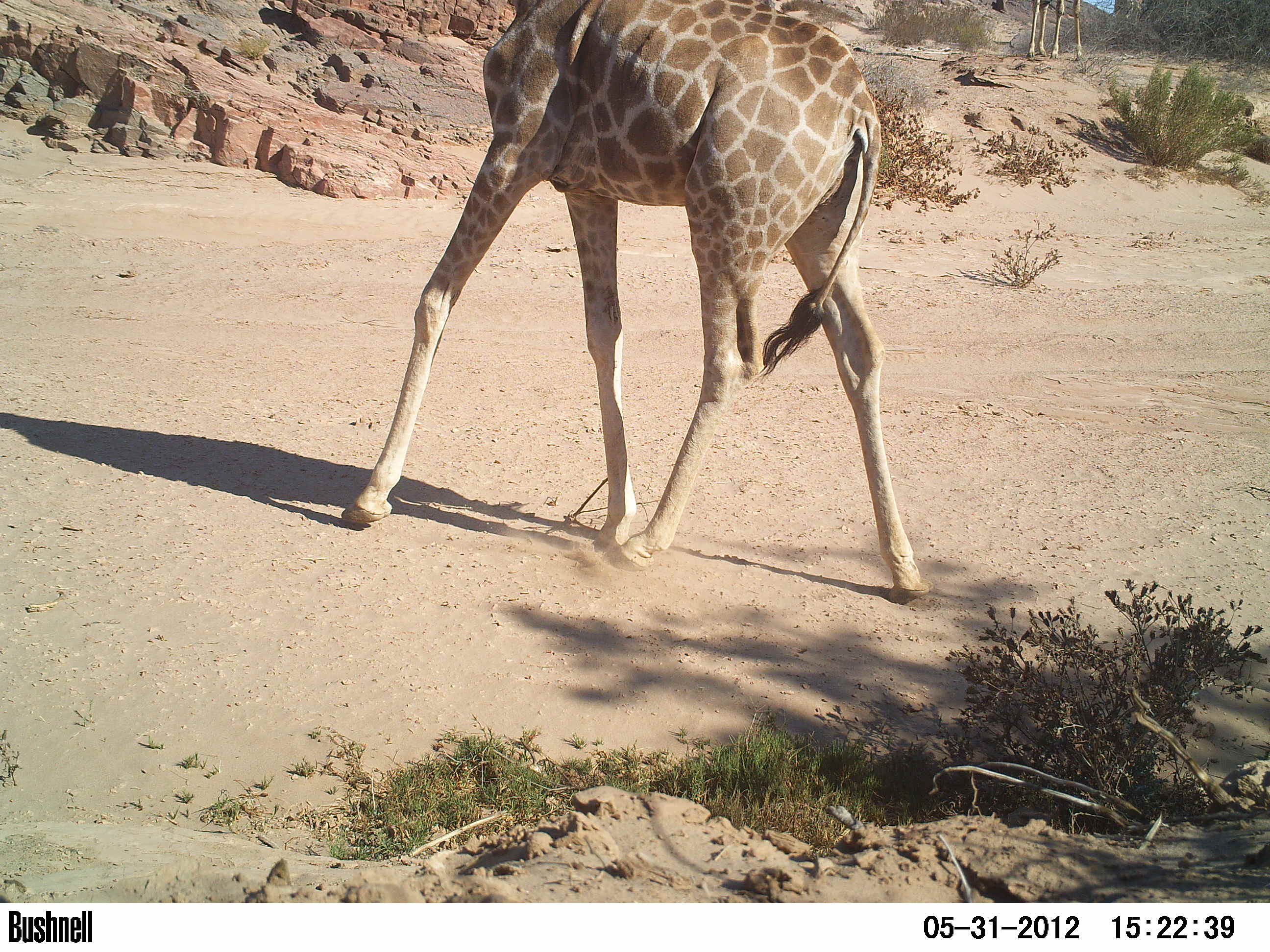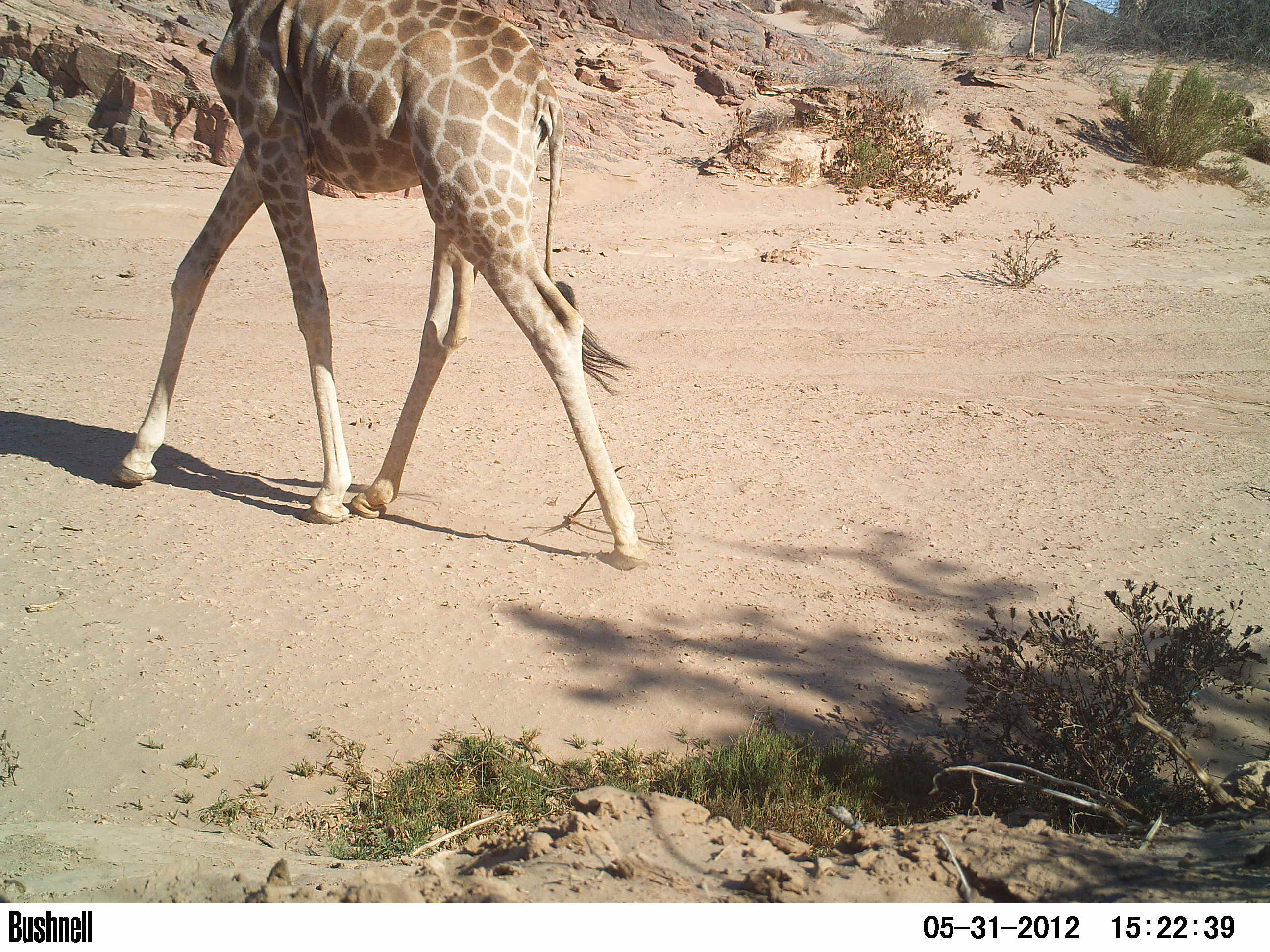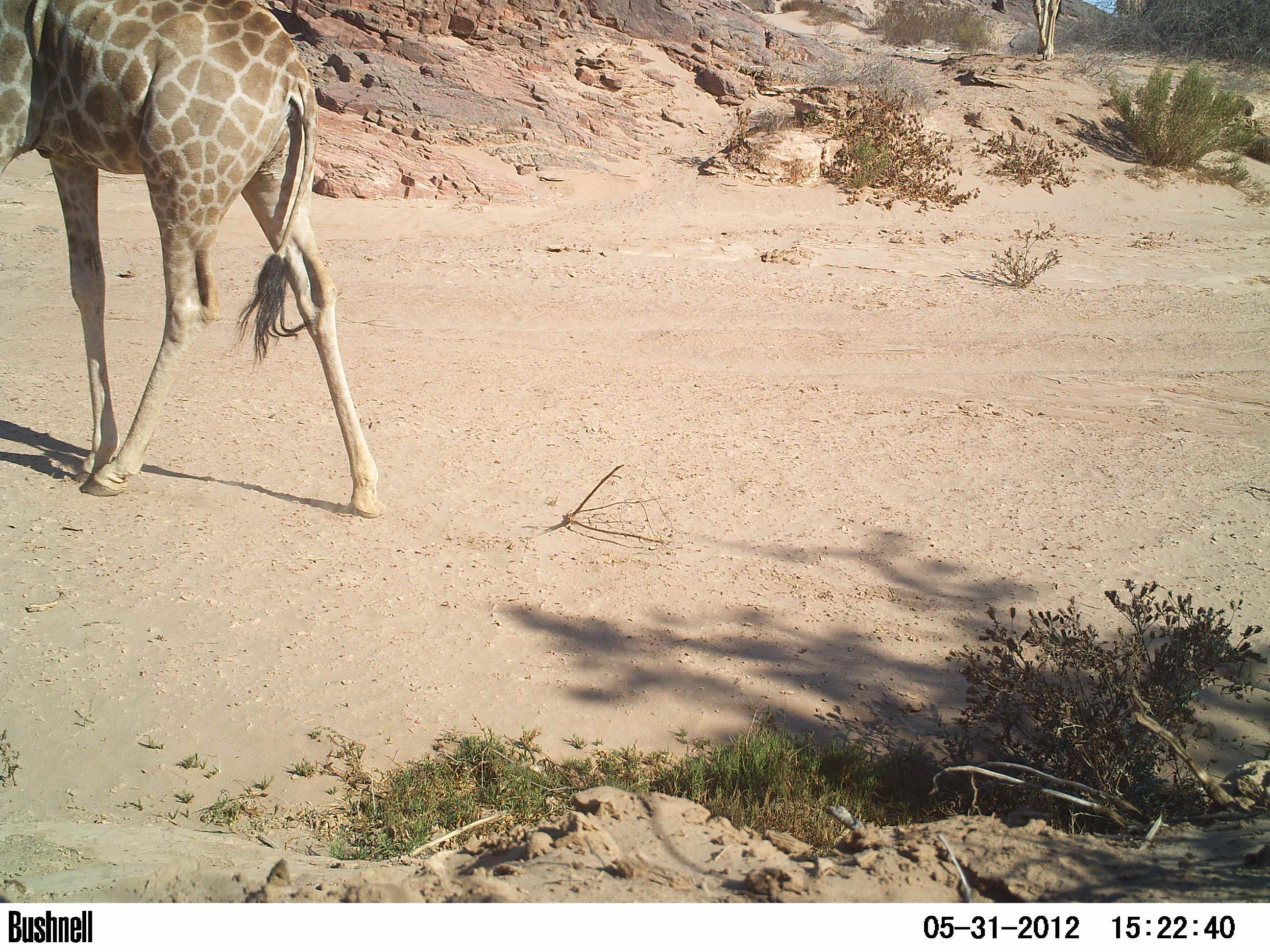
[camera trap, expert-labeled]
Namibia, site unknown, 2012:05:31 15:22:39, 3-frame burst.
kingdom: Animalia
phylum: Chordata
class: Mammalia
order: Artiodactyla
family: Giraffidae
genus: Giraffa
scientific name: Giraffa camelopardalis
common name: giraffe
Giraffa camelopardalis (giraffe).